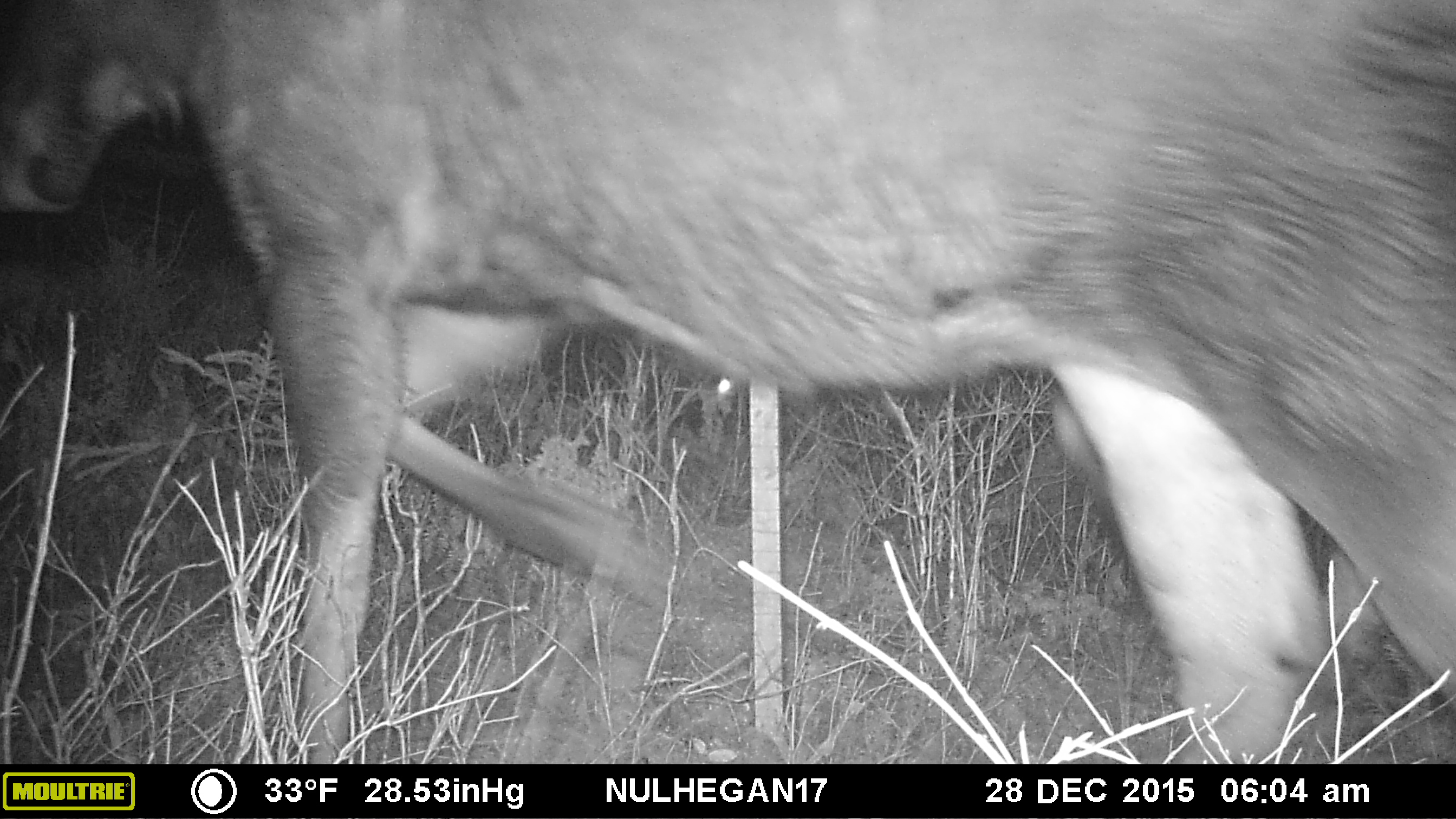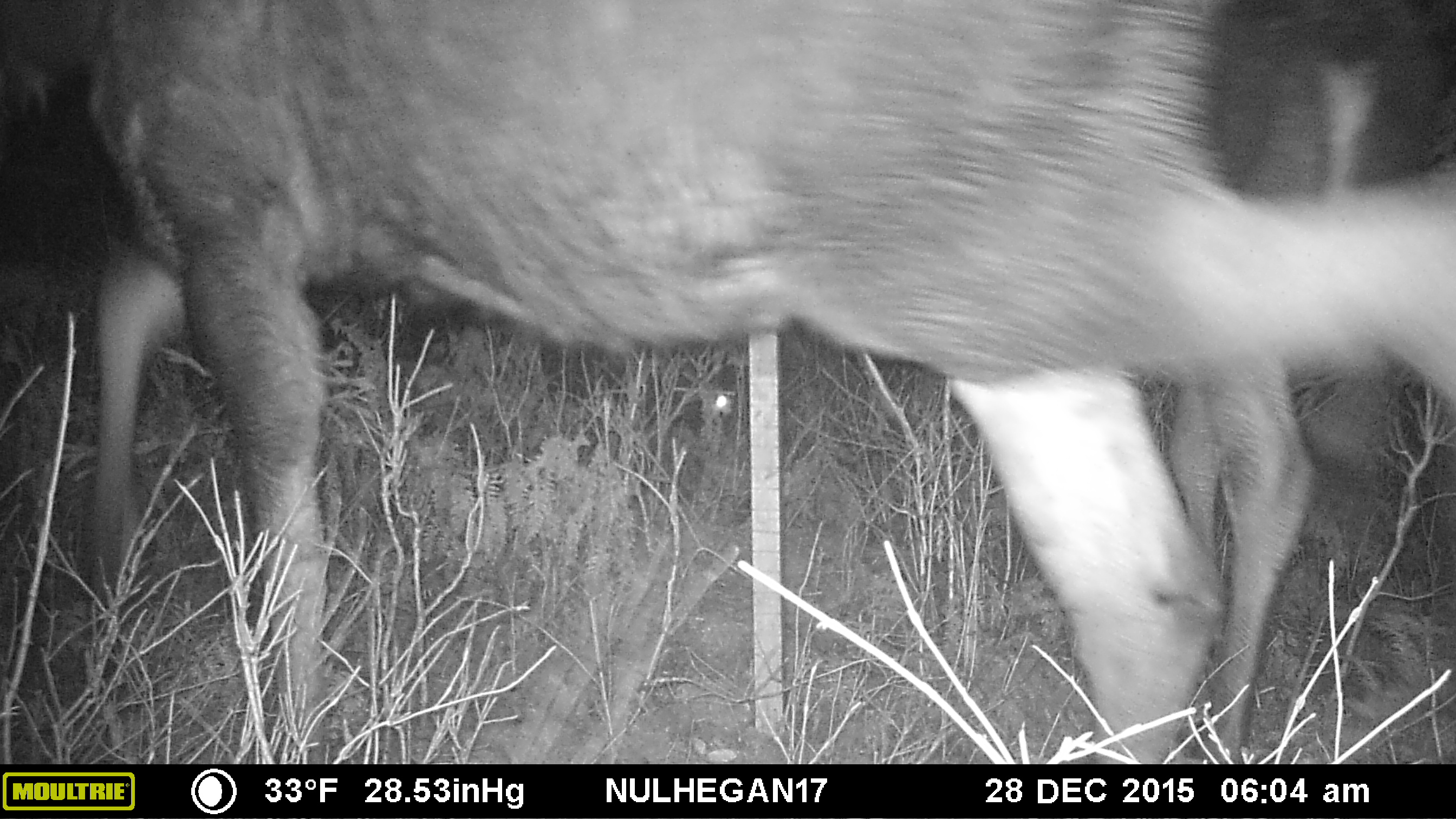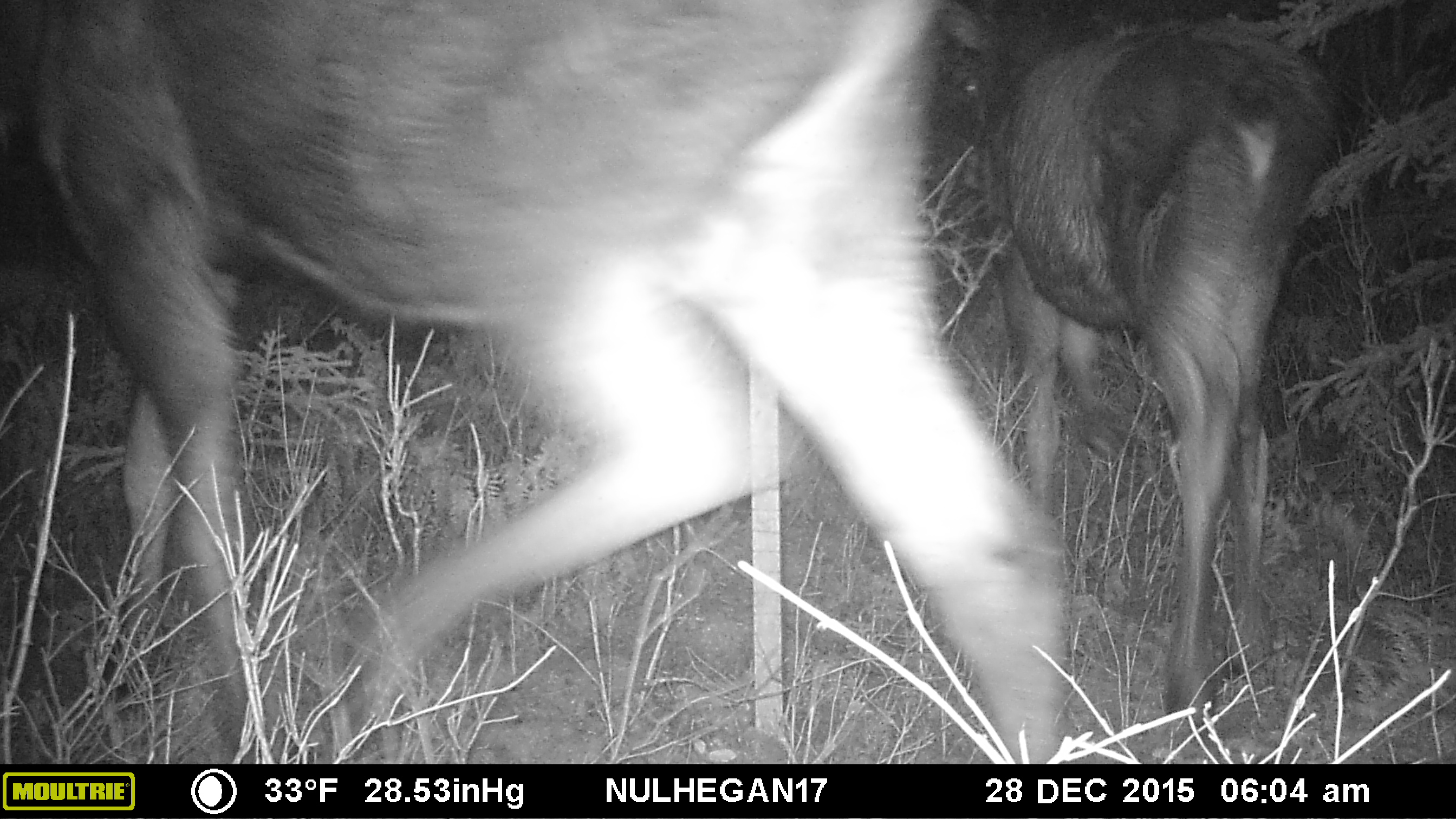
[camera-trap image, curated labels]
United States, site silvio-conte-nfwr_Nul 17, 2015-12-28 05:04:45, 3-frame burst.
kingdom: Animalia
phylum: Chordata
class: Mammalia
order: Artiodactyla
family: Cervidae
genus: Alces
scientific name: Alces alces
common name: moose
Moose (Alces alces).